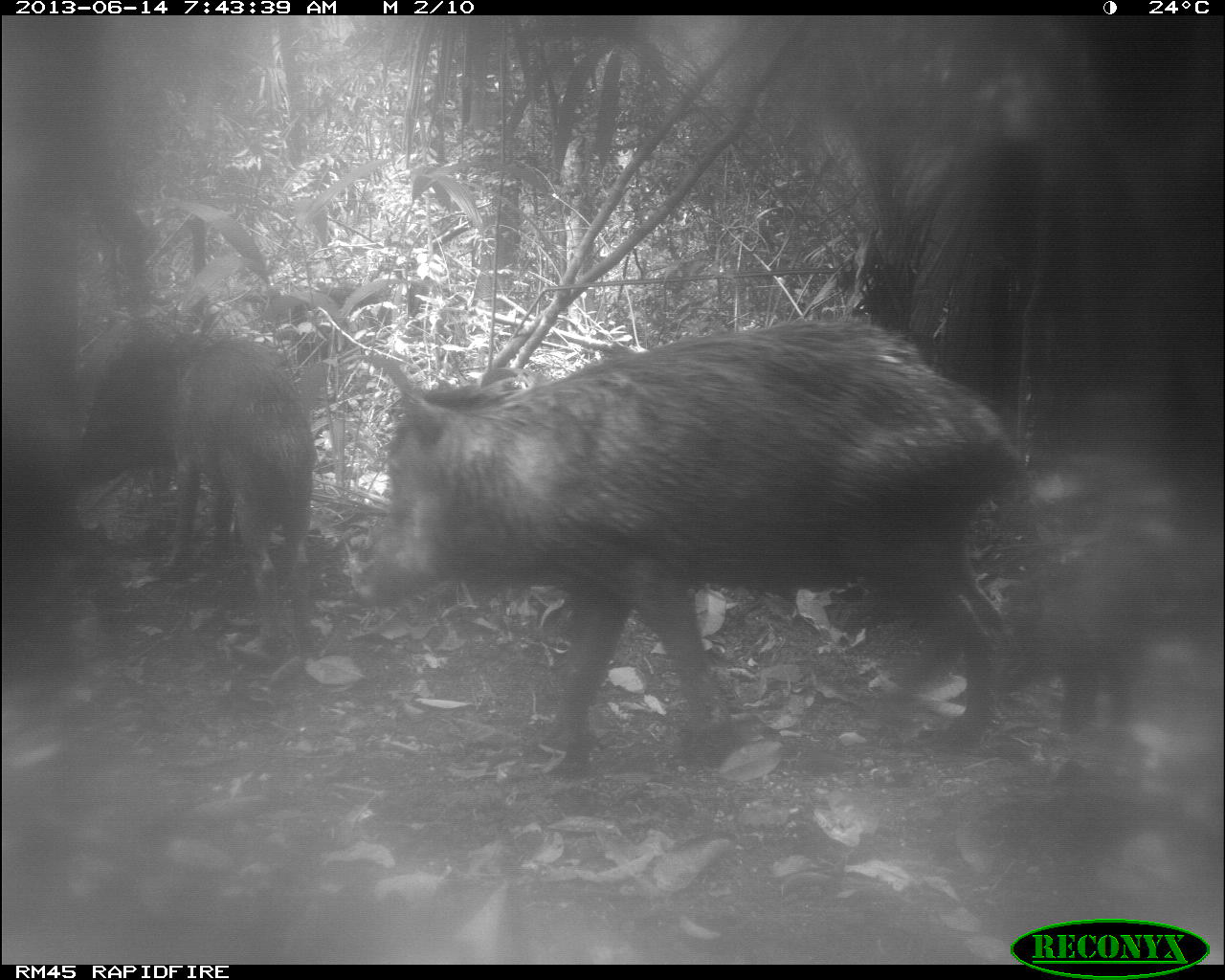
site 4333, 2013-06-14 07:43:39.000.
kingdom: Animalia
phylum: Chordata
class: Mammalia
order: Artiodactyla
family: Tayassuidae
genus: Tayassu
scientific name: Tayassu pecari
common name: white-lipped peccary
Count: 6.